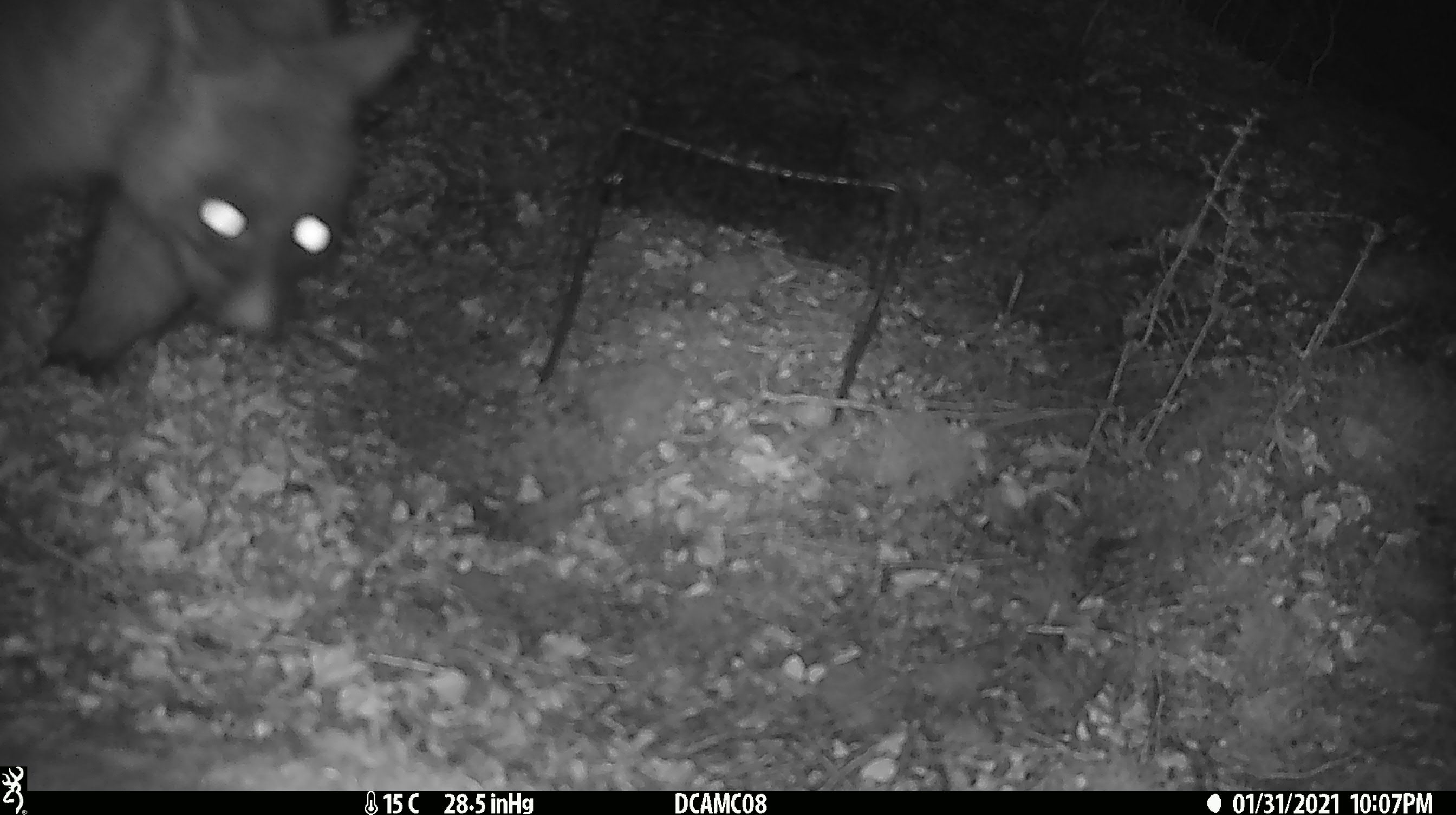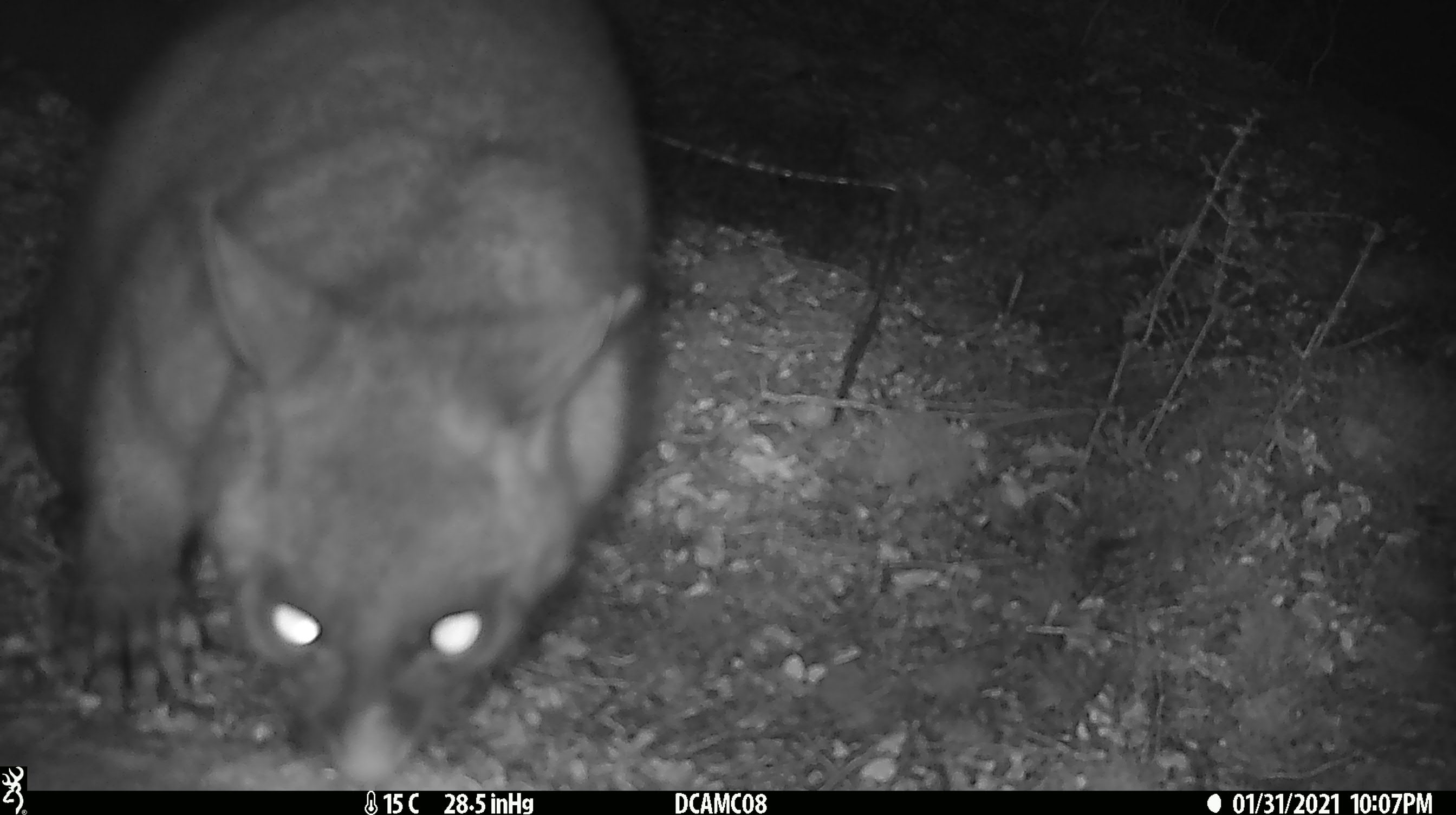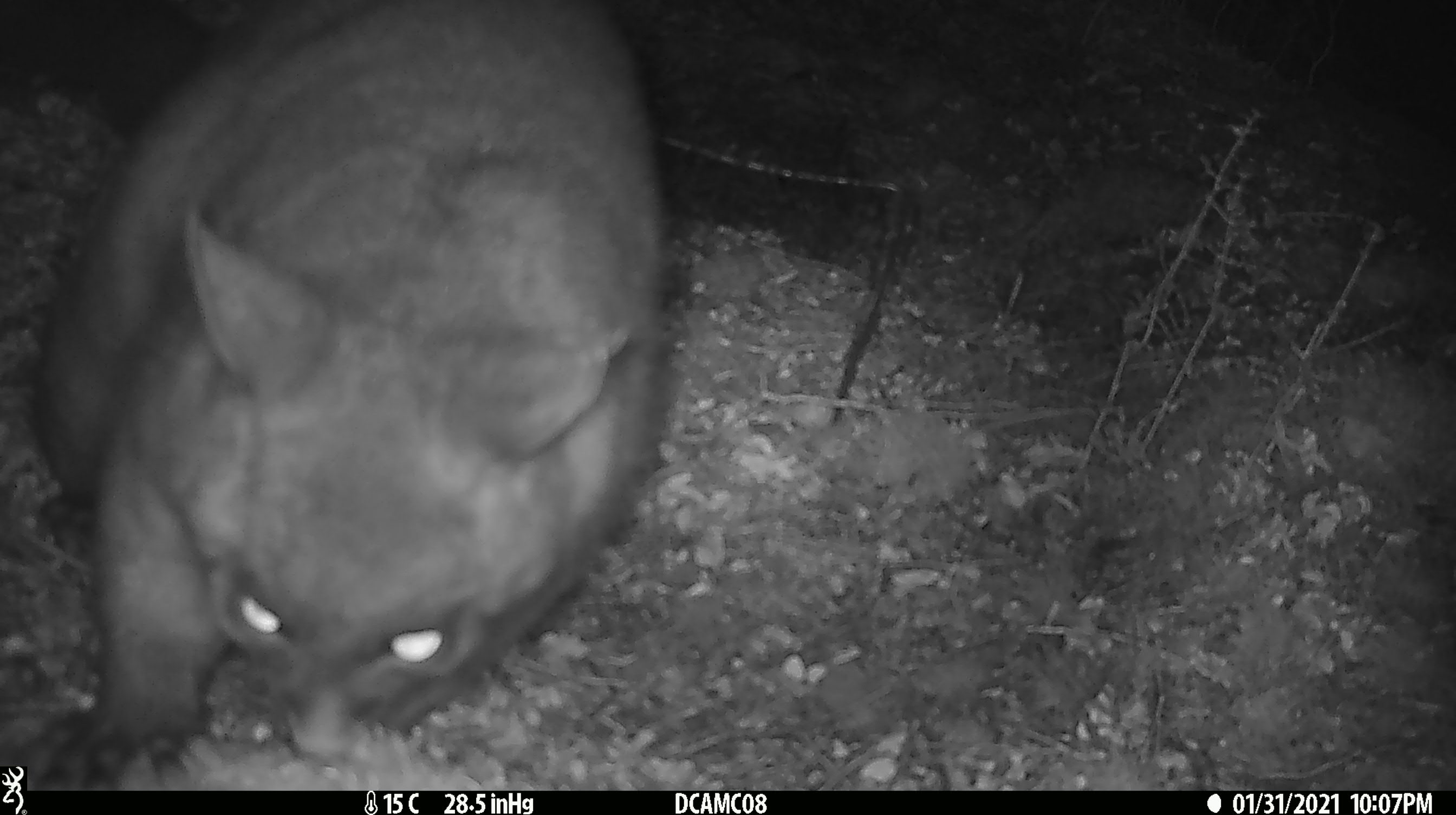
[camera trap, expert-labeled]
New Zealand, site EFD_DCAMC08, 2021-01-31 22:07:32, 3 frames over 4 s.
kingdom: Animalia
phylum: Chordata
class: Mammalia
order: Diprotodontia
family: Phalangeridae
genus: Trichosurus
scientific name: Trichosurus vulpecula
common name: common brushtail possum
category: possum